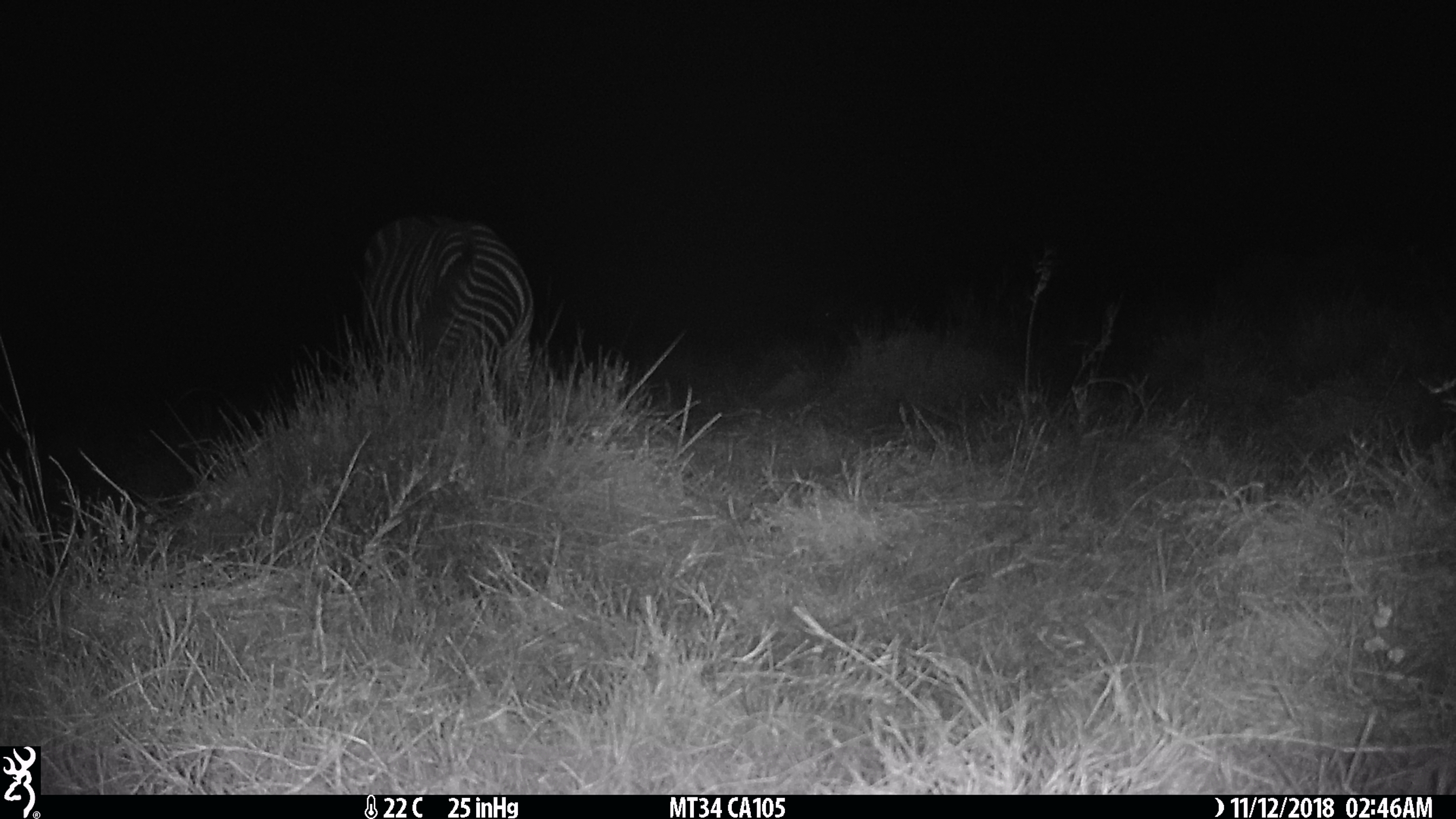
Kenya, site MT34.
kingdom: Animalia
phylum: Chordata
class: Mammalia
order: Perissodactyla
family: Equidae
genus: Equus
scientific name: Equus quagga burchellii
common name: burchell's zebra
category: zebra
Zebra (burchell's zebra) (Equus quagga burchellii).